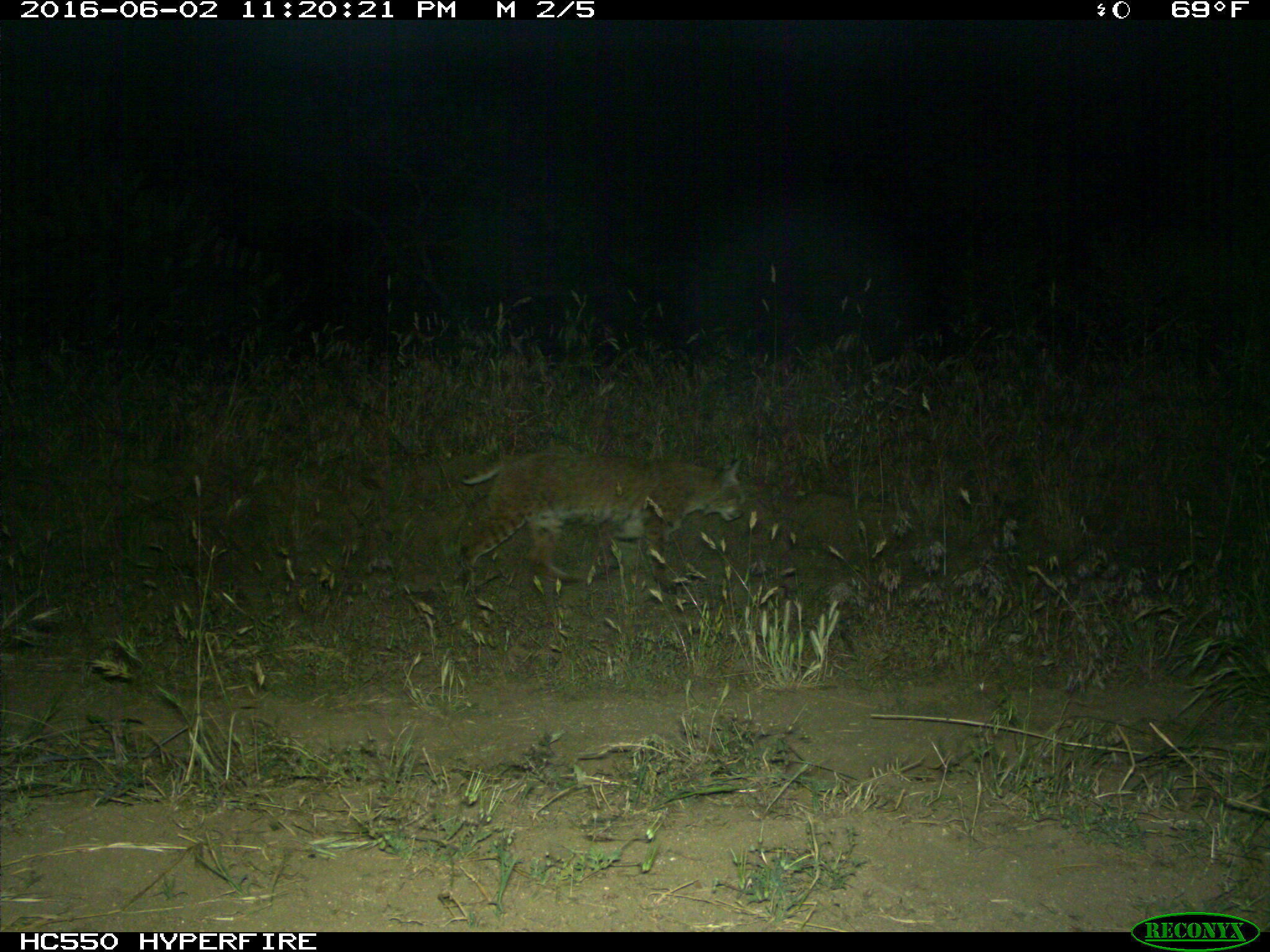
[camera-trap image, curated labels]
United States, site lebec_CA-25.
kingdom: Animalia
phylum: Chordata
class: Mammalia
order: Carnivora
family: Felidae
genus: Lynx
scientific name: Lynx rufus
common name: bobcat